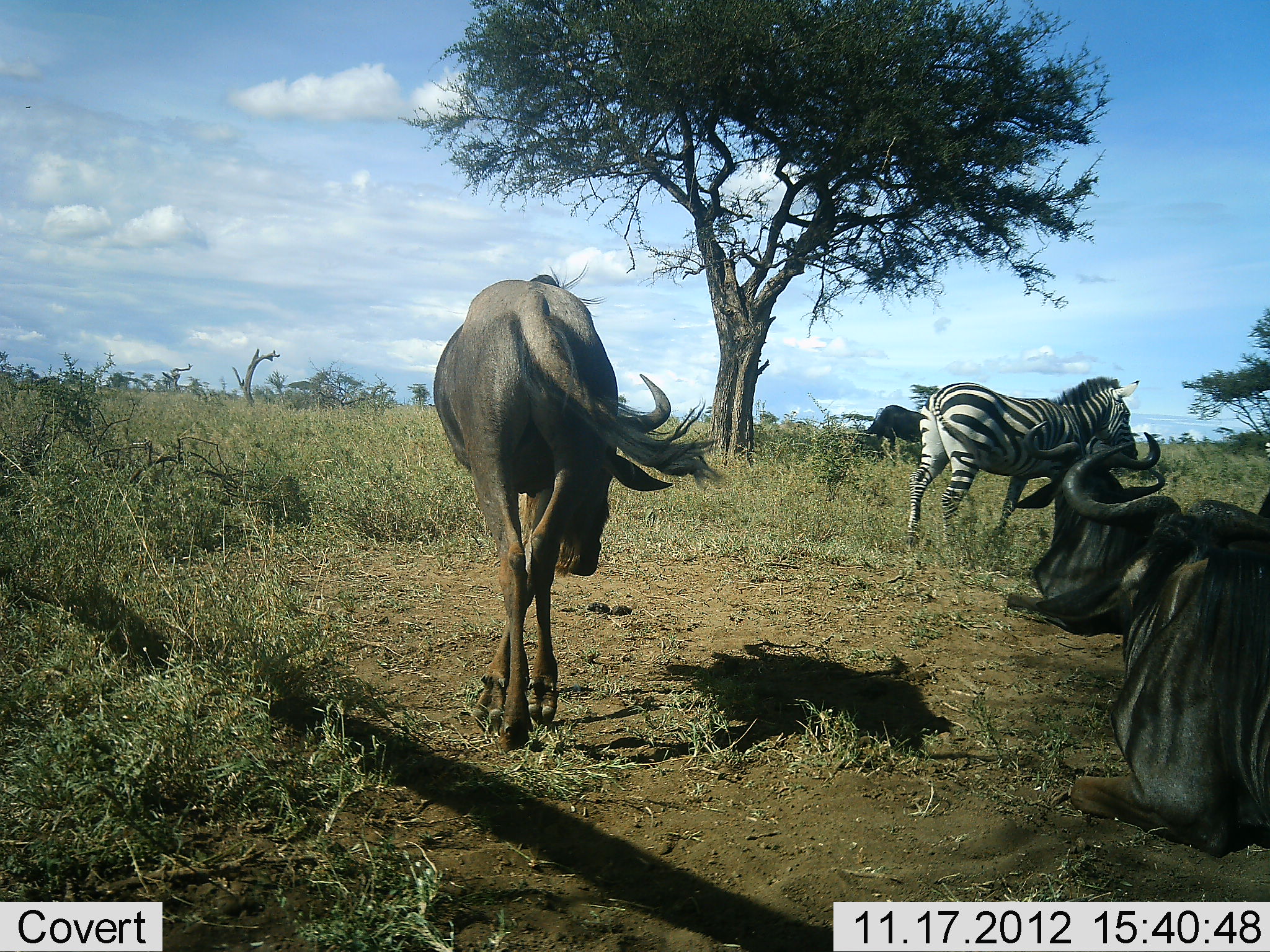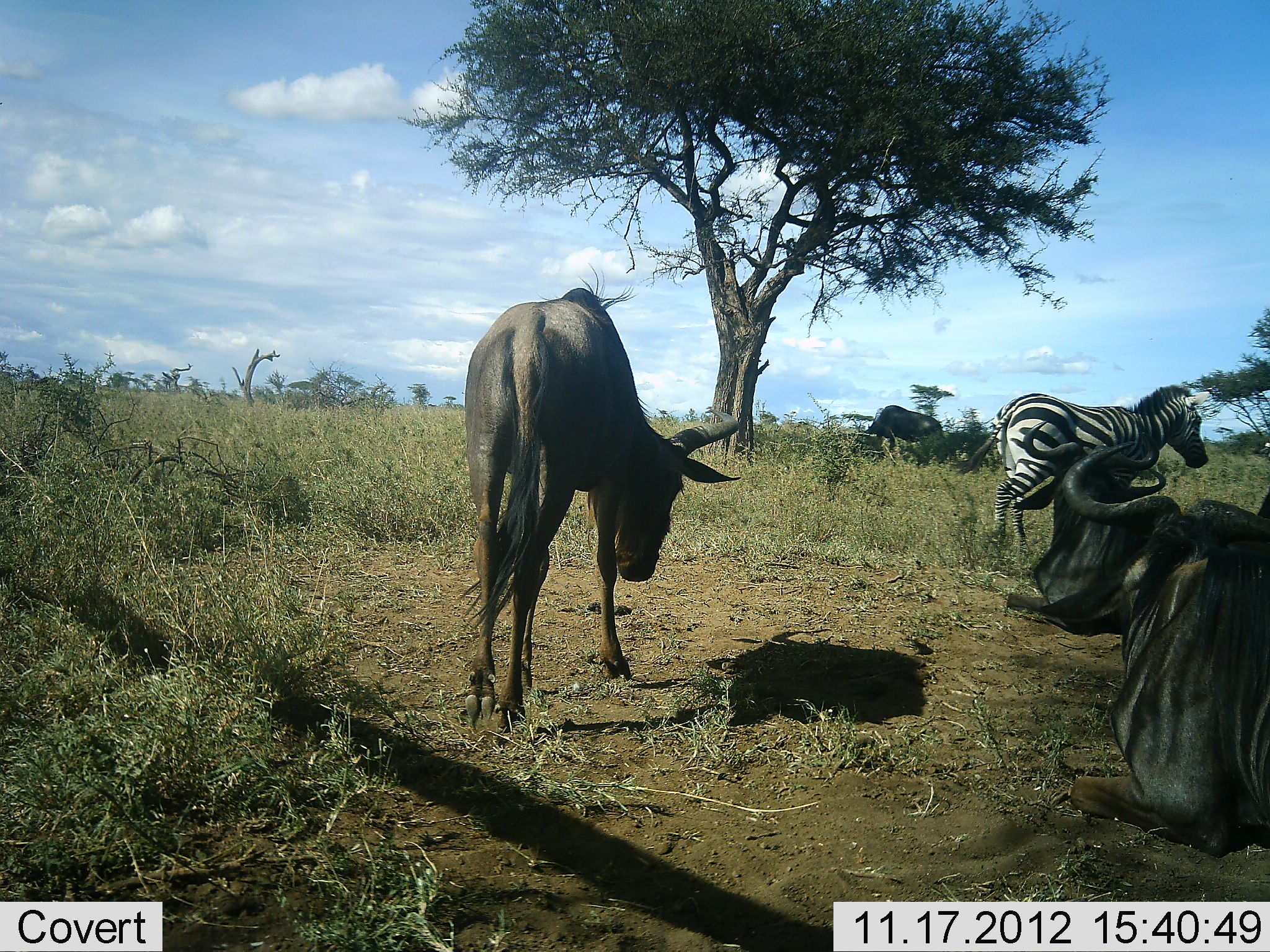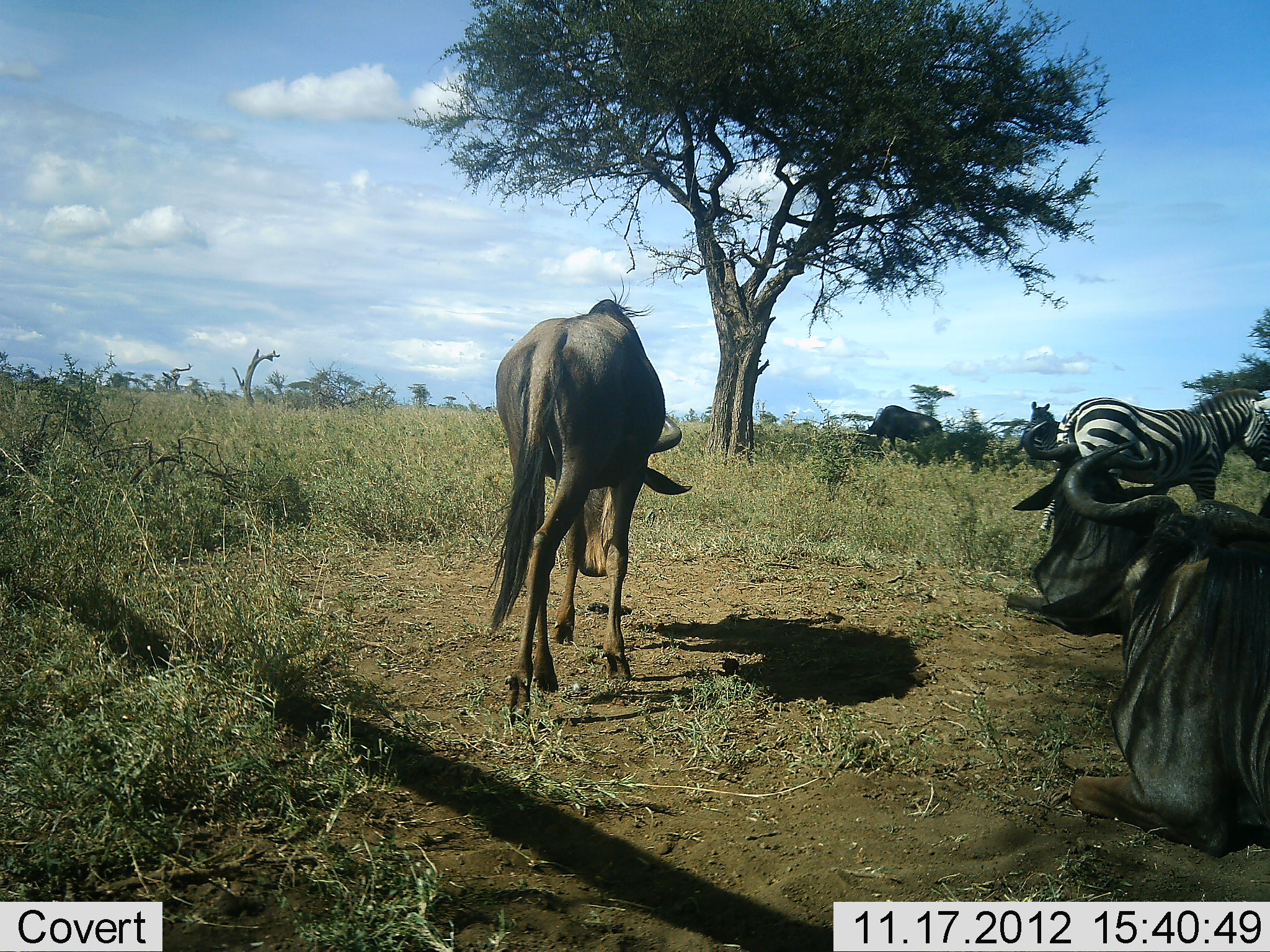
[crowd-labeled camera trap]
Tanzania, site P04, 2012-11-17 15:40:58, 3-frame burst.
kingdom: Animalia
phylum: Chordata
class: Mammalia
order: Artiodactyla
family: Bovidae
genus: Connochaetes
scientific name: Connochaetes taurinus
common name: blue wildebeest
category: wildebeest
Wildebeest (blue wildebeest) (Connochaetes taurinus), count 4. Behavior (volunteer vote fractions): standing 40%, resting 100%, moving 50%, interacting 10%. Young present (vote fraction): 0%. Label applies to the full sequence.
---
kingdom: Animalia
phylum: Chordata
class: Mammalia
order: Perissodactyla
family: Equidae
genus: Equus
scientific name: Equus quagga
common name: plains zebra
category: zebra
Zebra (plains zebra) (Equus quagga), count 1. Behavior (volunteer vote fractions): standing 27%, resting 0%, moving 73%, interacting 0%. Young present (vote fraction): 0%. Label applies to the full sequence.